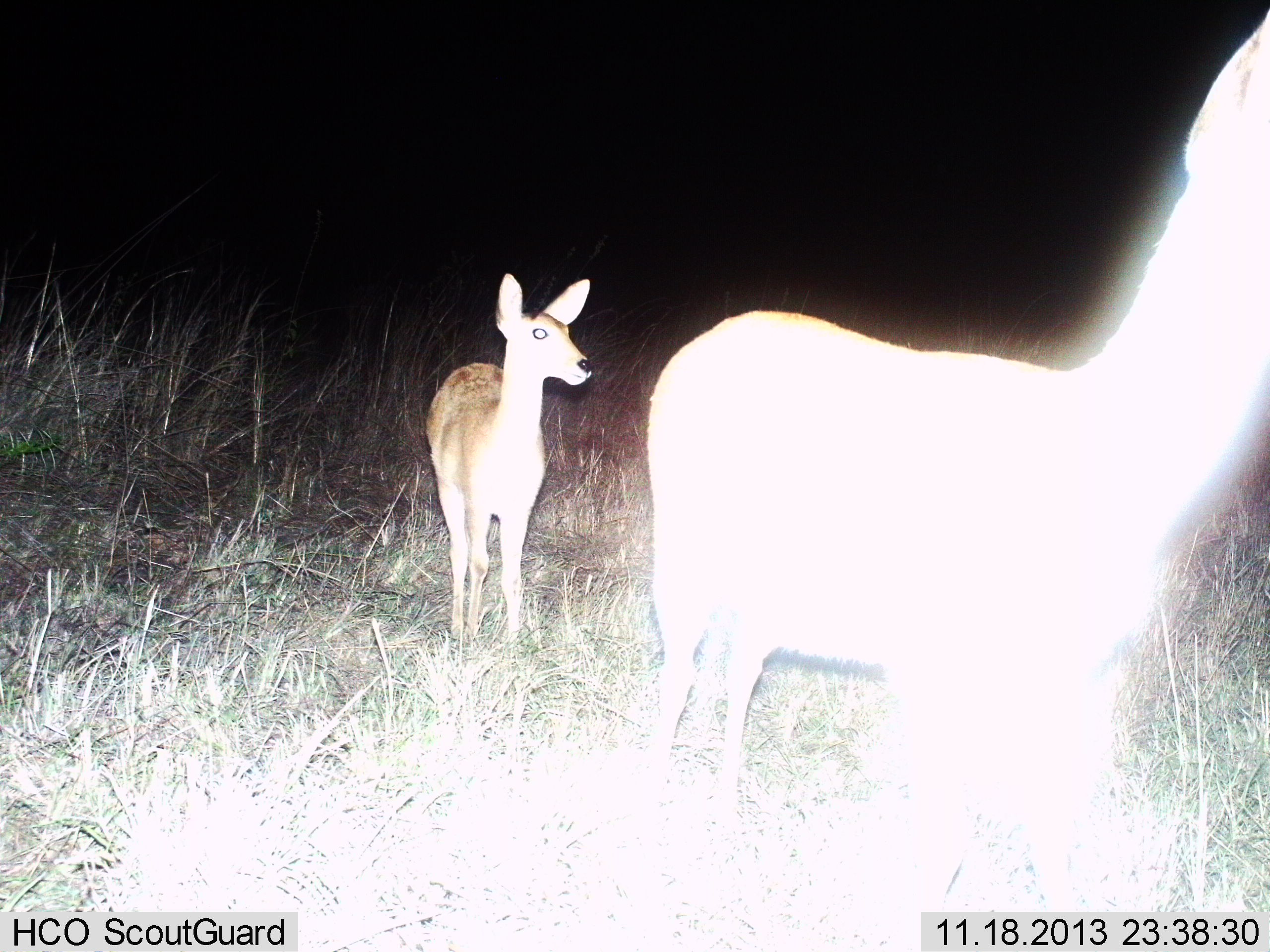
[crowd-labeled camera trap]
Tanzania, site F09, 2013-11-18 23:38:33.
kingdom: Animalia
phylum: Chordata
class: Mammalia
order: Artiodactyla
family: Bovidae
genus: Redunca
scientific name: Redunca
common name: reedbuck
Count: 2.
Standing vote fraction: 86%.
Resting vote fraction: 4%.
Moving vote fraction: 11%.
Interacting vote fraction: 4%.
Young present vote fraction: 21%.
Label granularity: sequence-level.